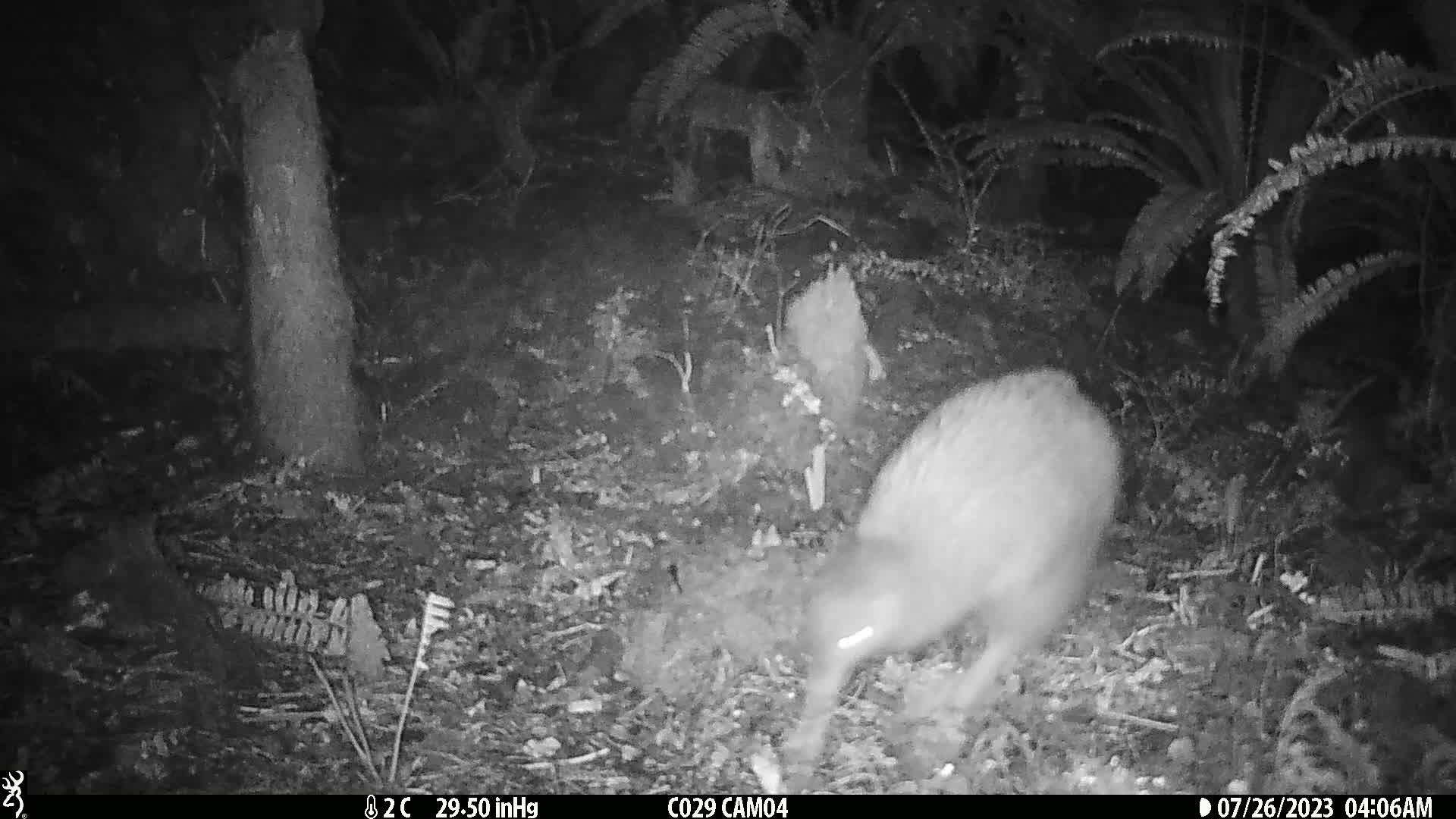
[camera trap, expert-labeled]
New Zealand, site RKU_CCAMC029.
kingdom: Animalia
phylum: Chordata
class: Aves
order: Apterygiformes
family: Apterygidae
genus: Apteryx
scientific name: Apteryx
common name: kiwi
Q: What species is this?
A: Kiwi (Apteryx).